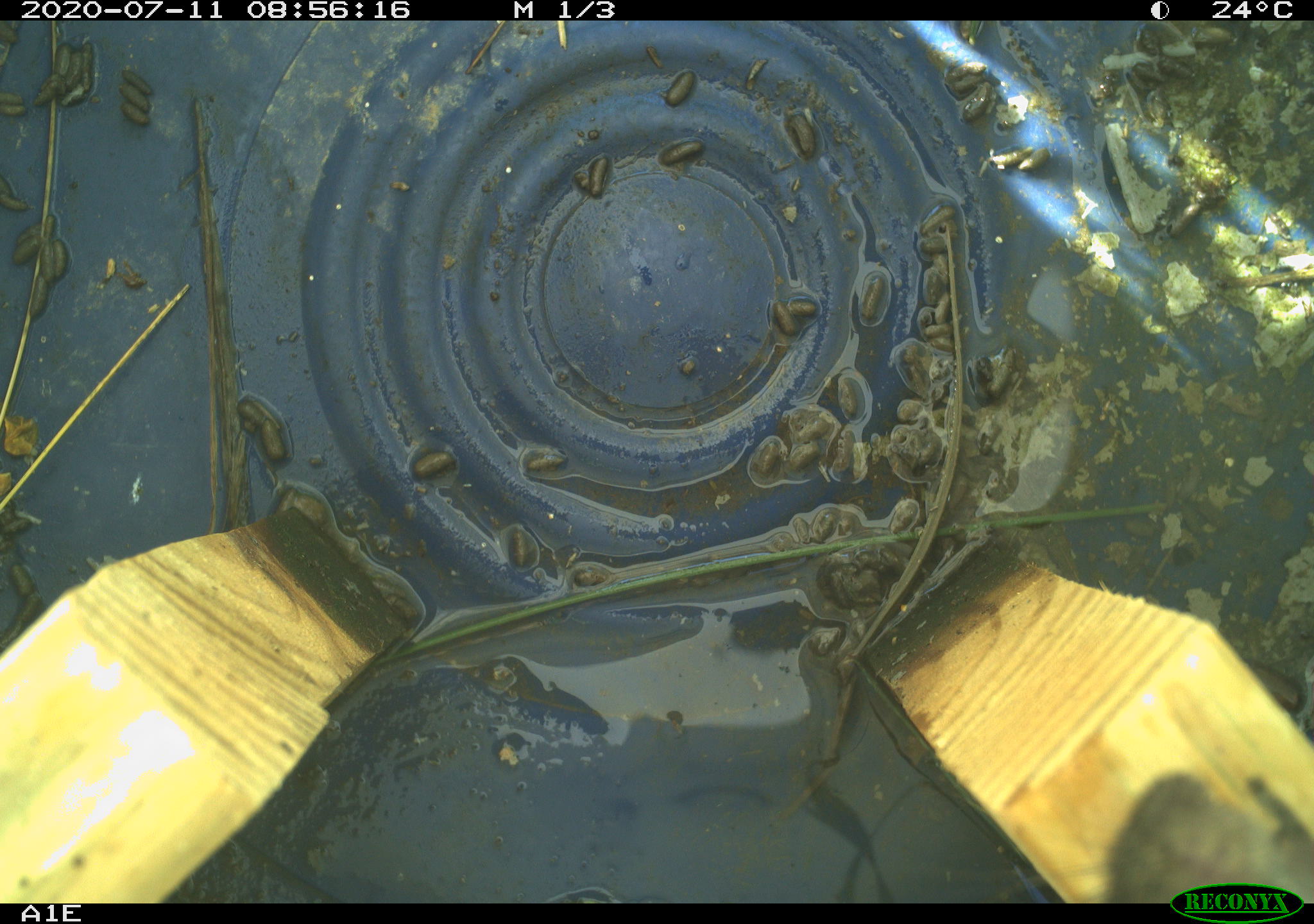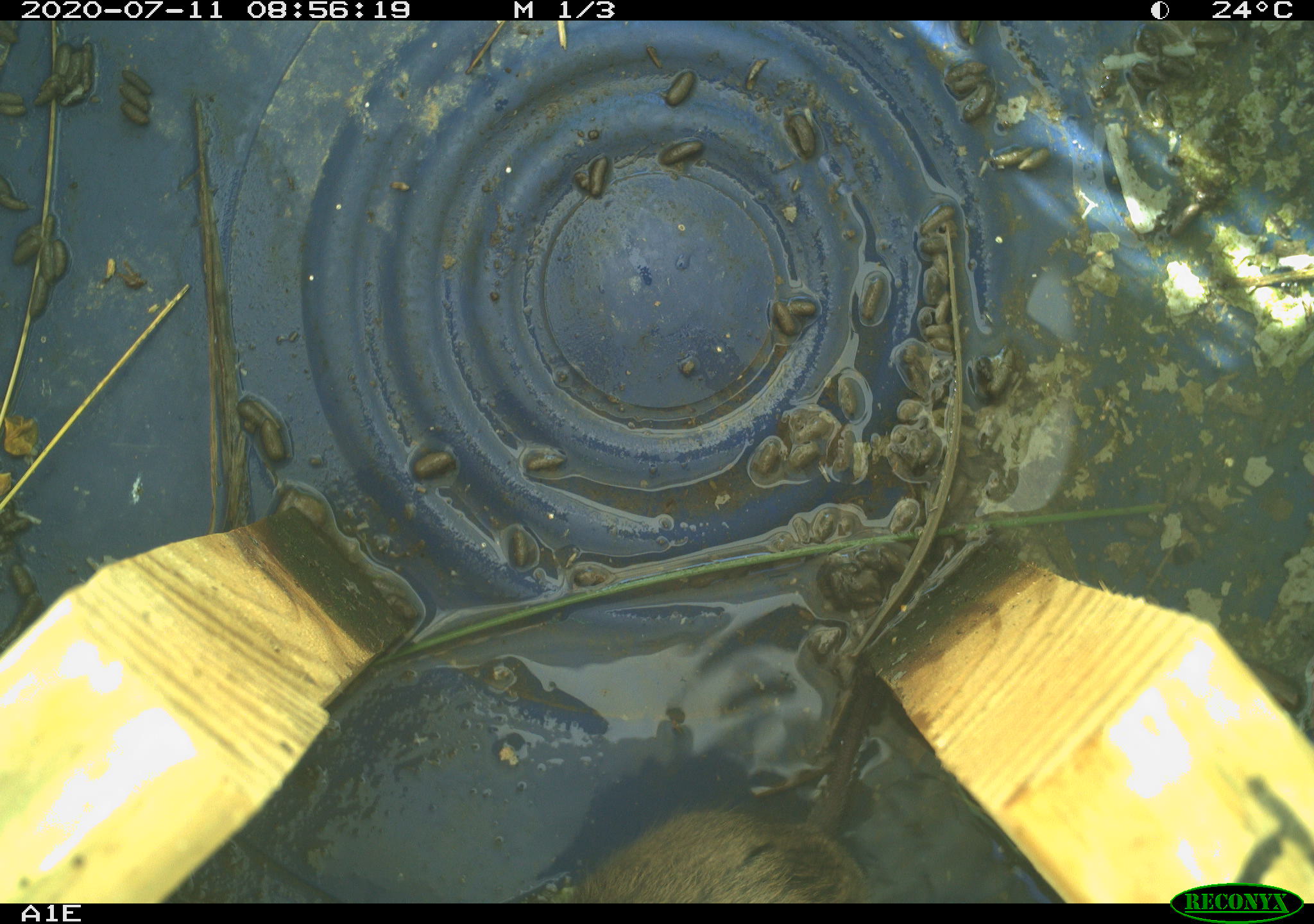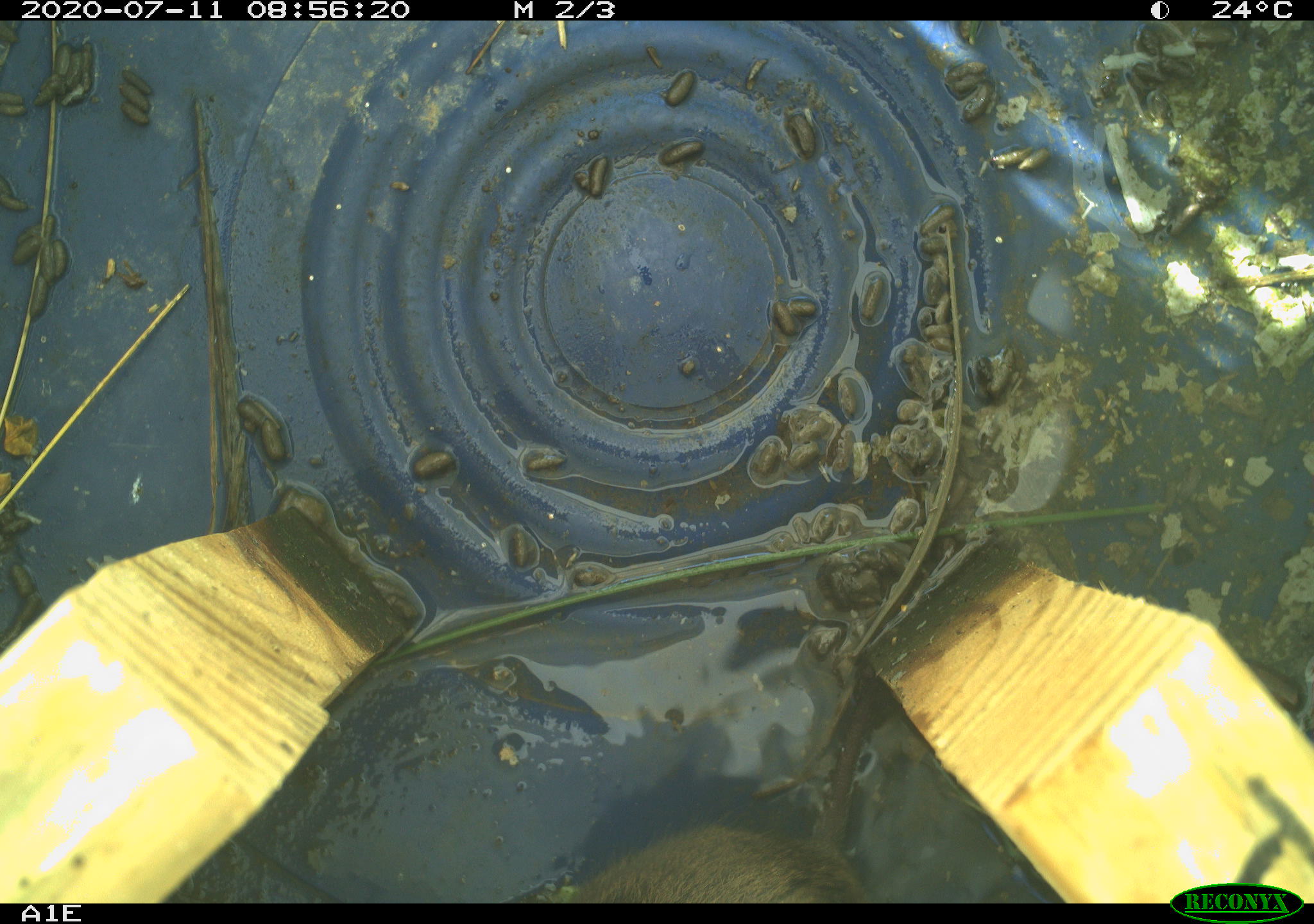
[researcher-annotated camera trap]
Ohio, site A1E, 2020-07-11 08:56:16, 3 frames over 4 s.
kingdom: Animalia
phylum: Chordata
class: Mammalia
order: Rodentia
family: Cricetidae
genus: Microtus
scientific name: Microtus pennsylvanicus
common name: meadow vole